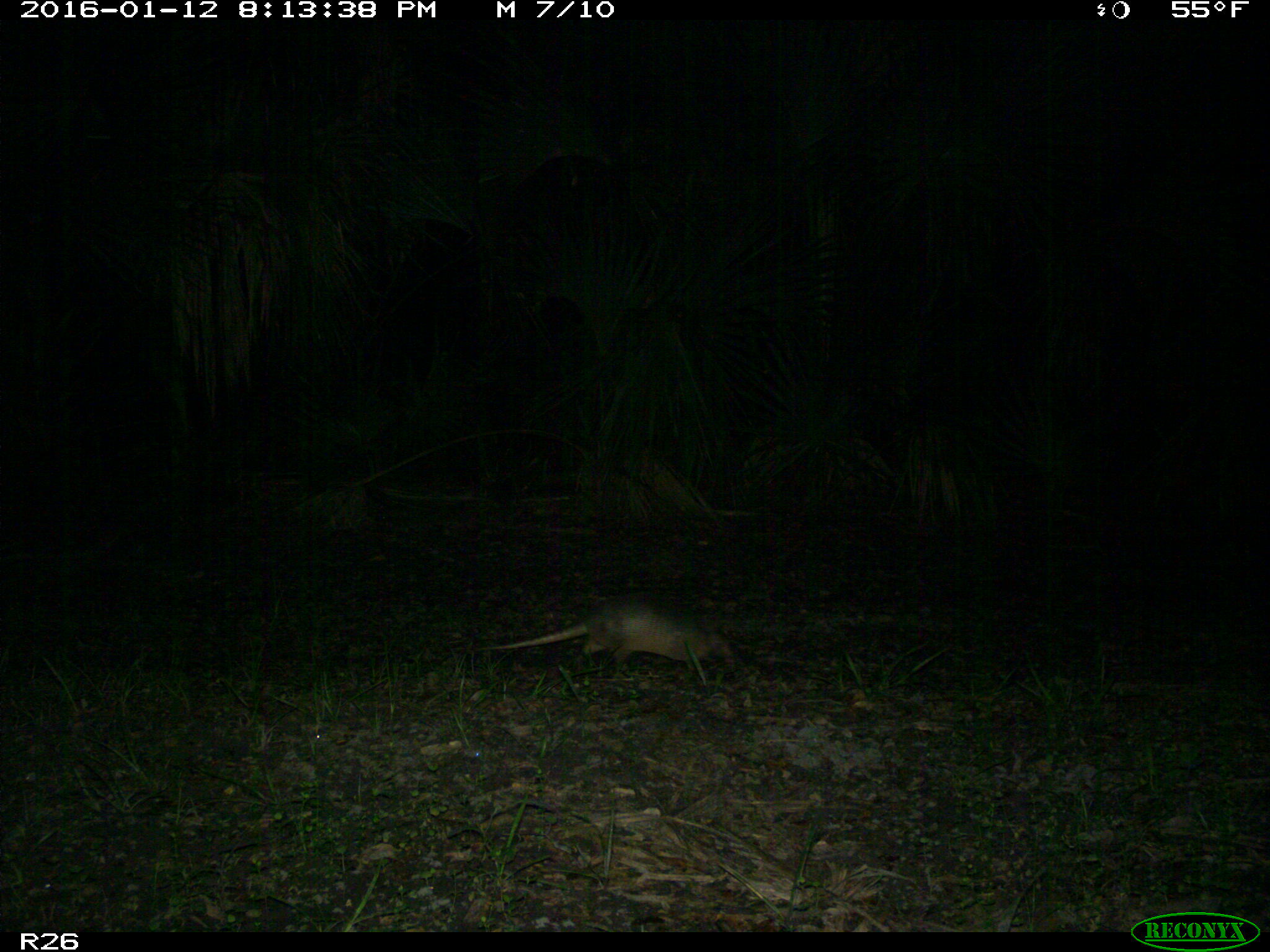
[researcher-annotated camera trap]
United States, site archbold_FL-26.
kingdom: Animalia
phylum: Chordata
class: Mammalia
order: Cingulata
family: Dasypodidae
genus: Dasypus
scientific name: Dasypus novemcinctus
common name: nine-banded armadillo